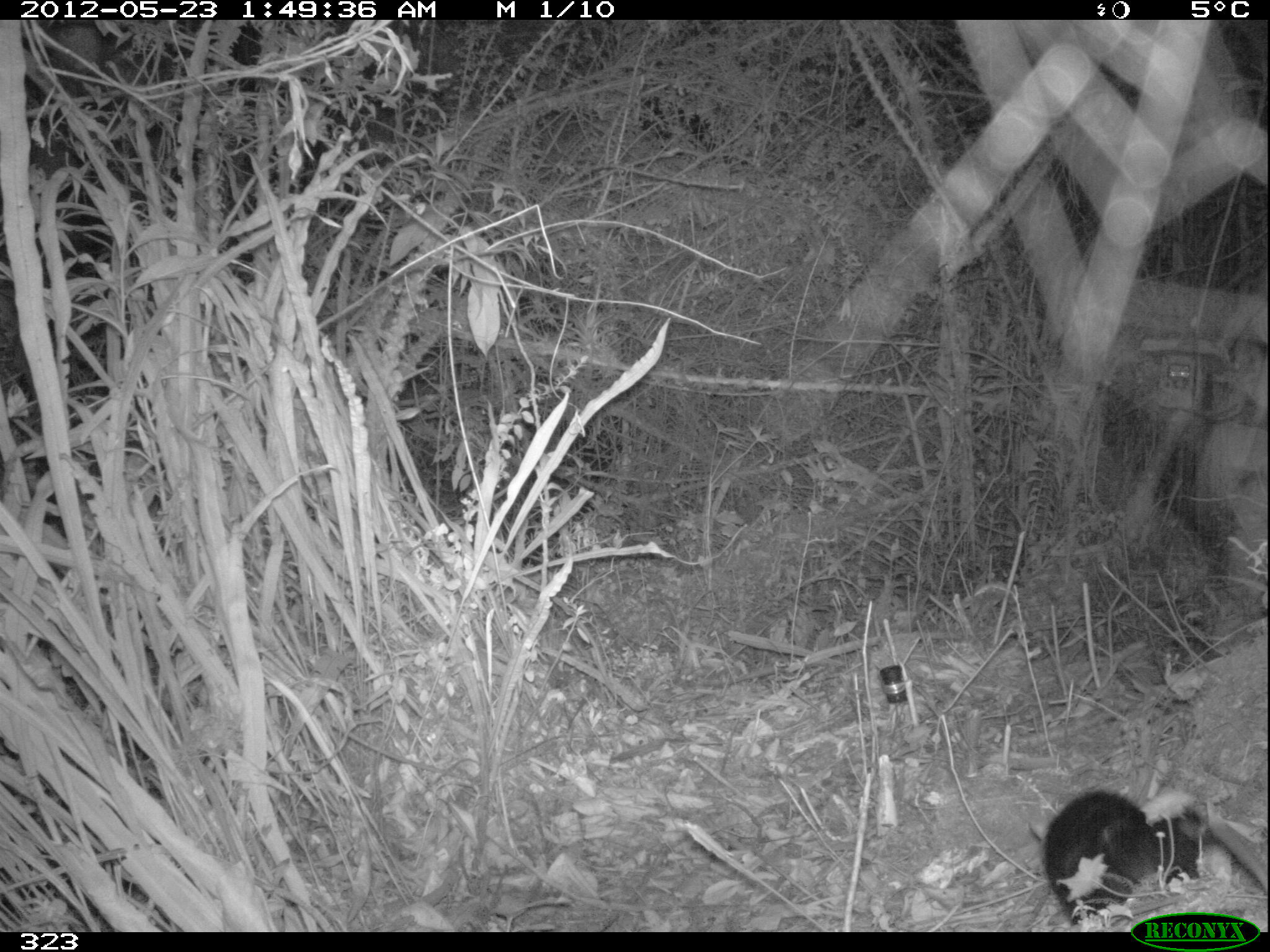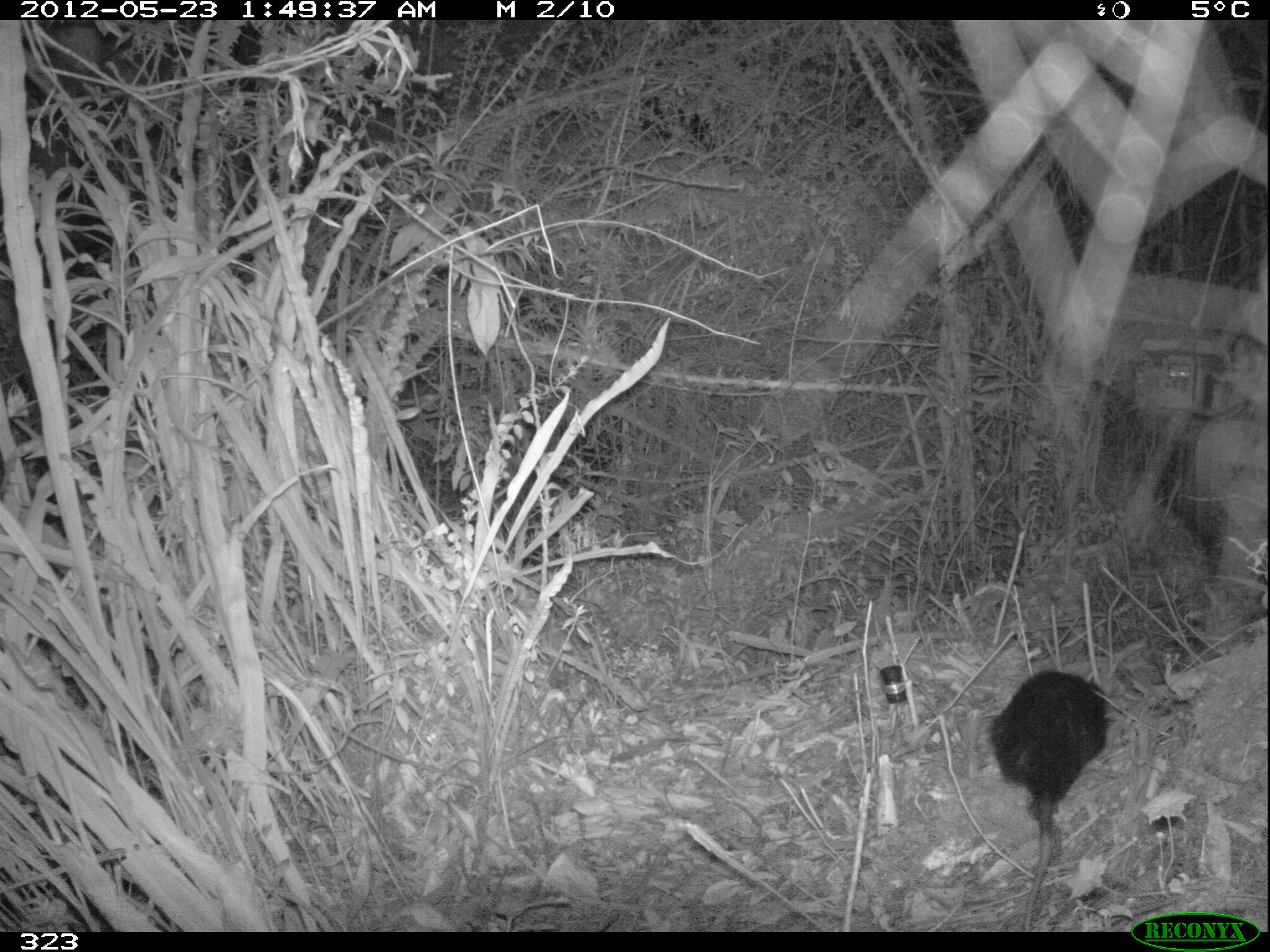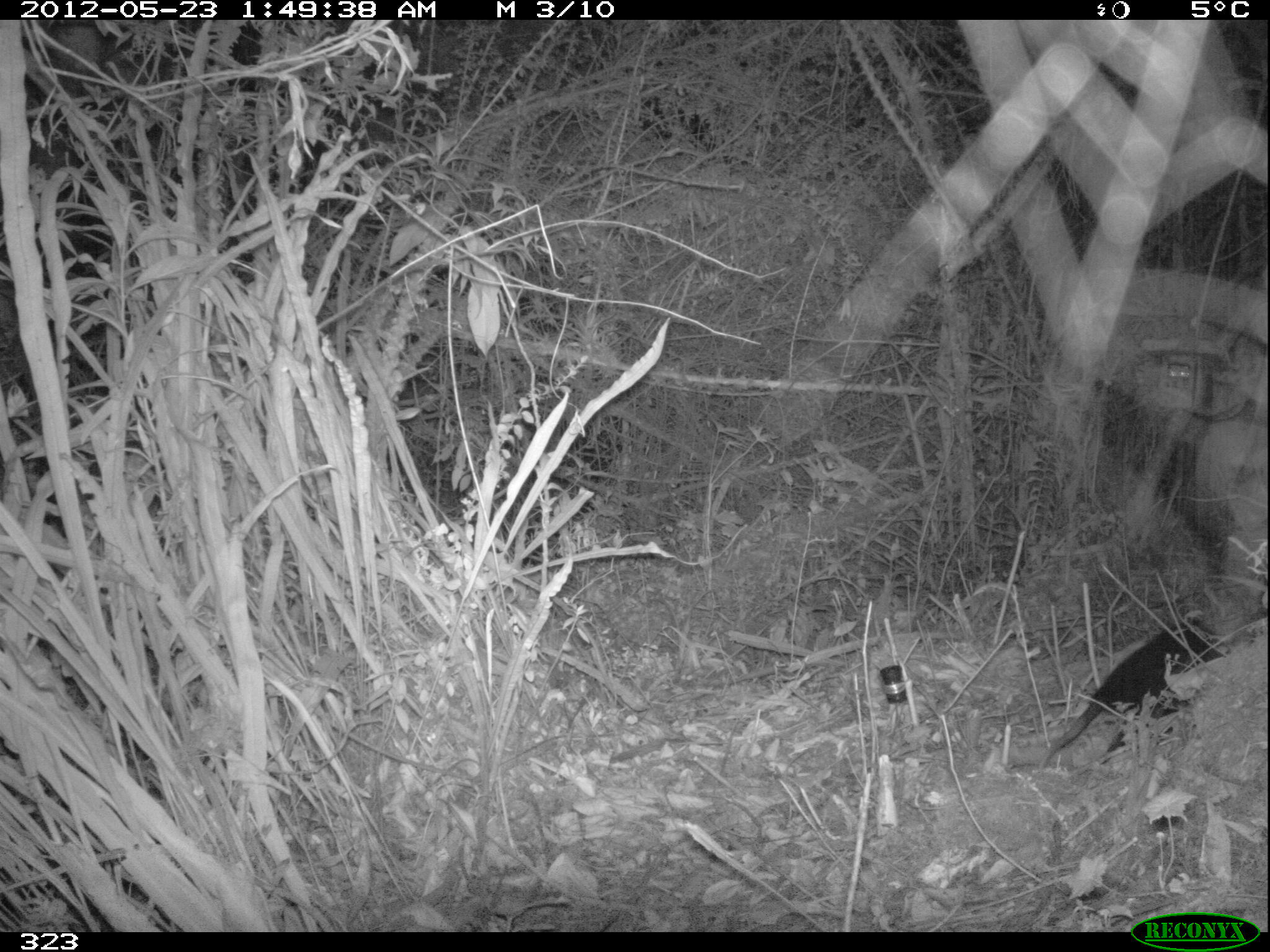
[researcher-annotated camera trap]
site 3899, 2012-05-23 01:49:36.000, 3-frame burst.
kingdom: Animalia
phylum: Chordata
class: Mammalia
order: Didelphimorphia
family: Didelphidae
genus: Didelphis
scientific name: Didelphis pernigra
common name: andean white-eared opossum